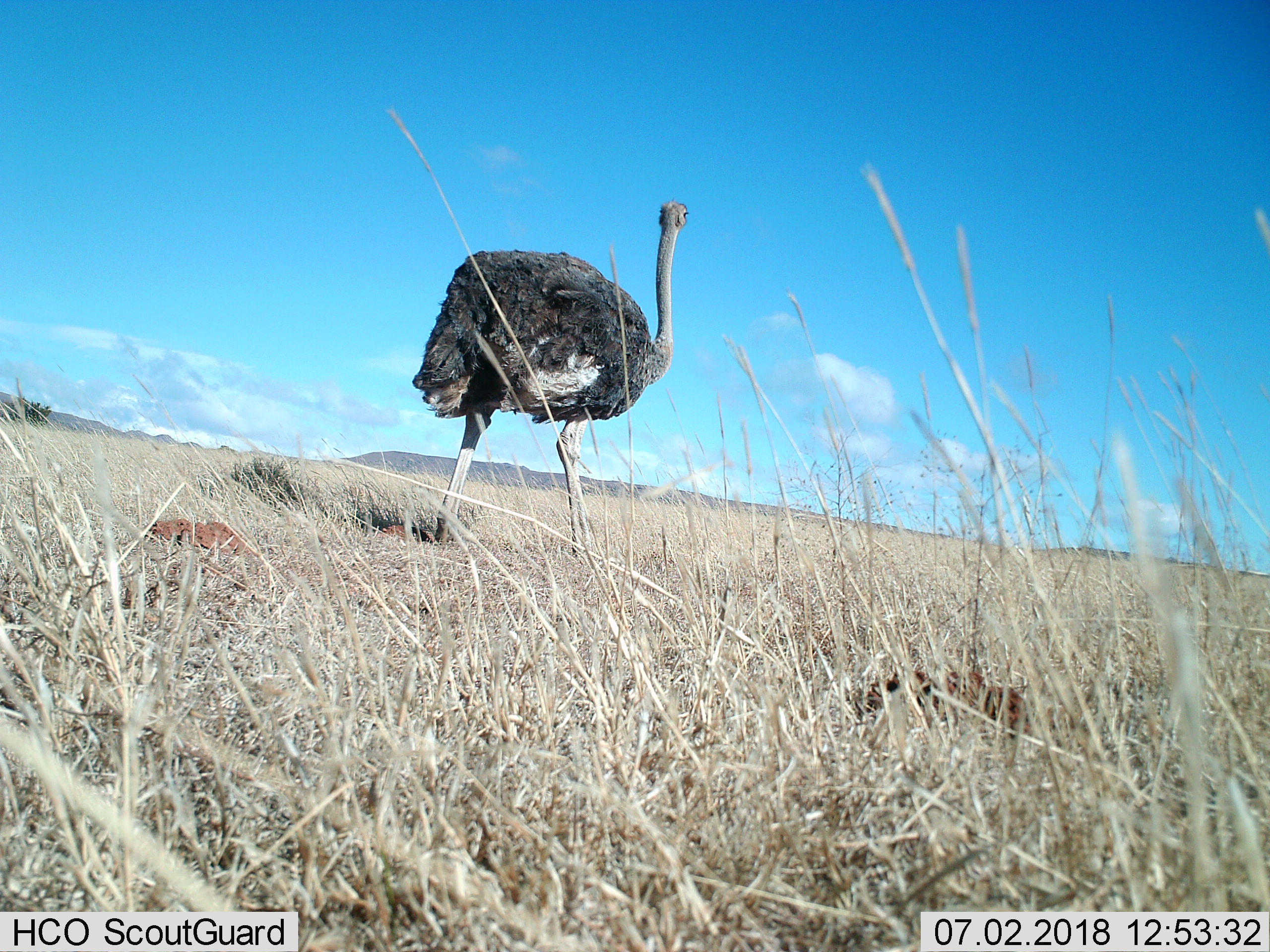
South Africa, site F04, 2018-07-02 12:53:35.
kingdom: Animalia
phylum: Chordata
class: Aves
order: Struthioniformes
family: Struthionidae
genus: Struthio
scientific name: Struthio camelus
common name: ostrich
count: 1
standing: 44%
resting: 0%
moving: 56%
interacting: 0%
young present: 0%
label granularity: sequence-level